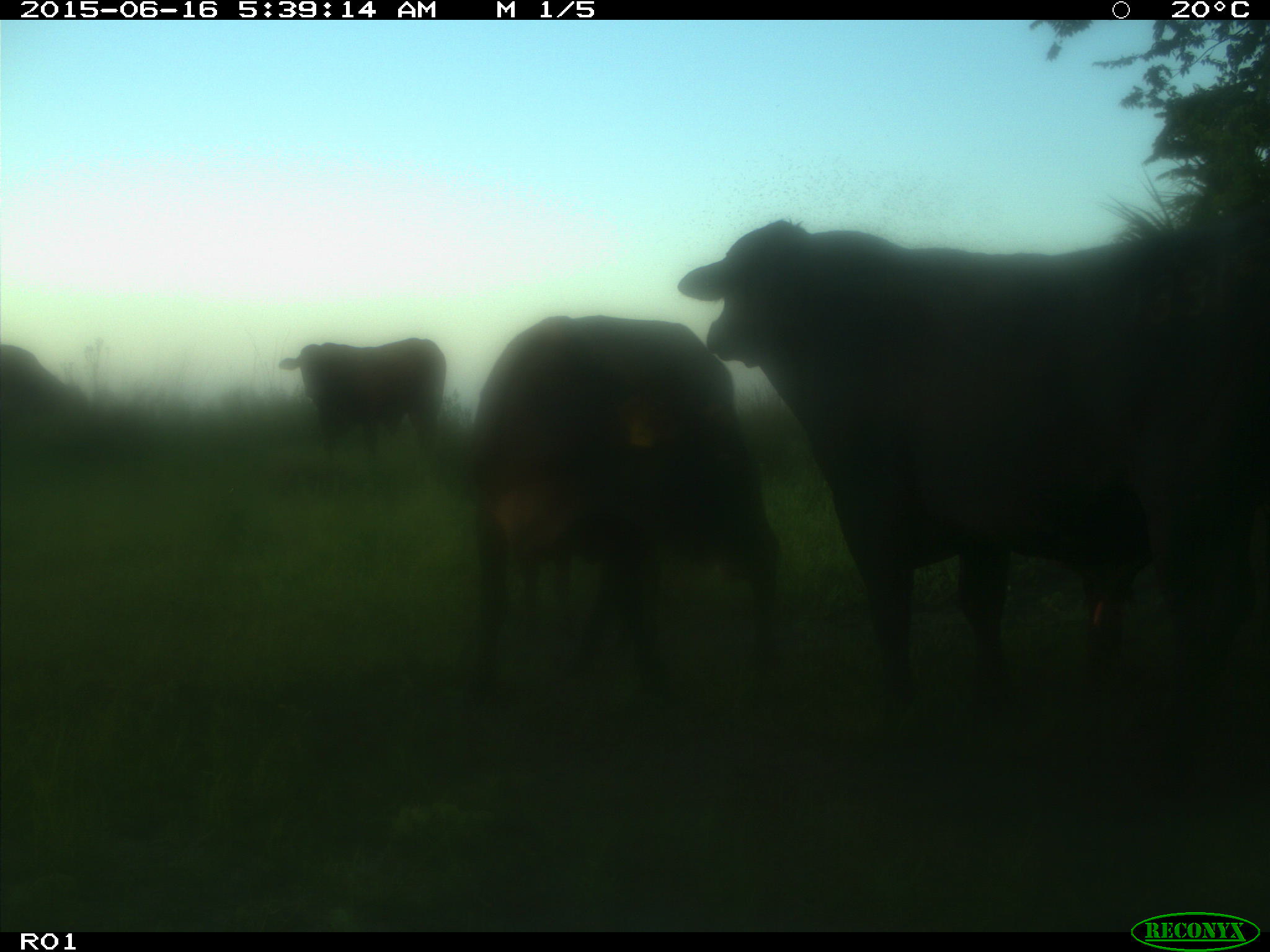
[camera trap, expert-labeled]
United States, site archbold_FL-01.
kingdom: Animalia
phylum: Chordata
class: Mammalia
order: Artiodactyla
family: Bovidae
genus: Bos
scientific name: Bos taurus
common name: domestic cow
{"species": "Bos taurus (domestic cow)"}